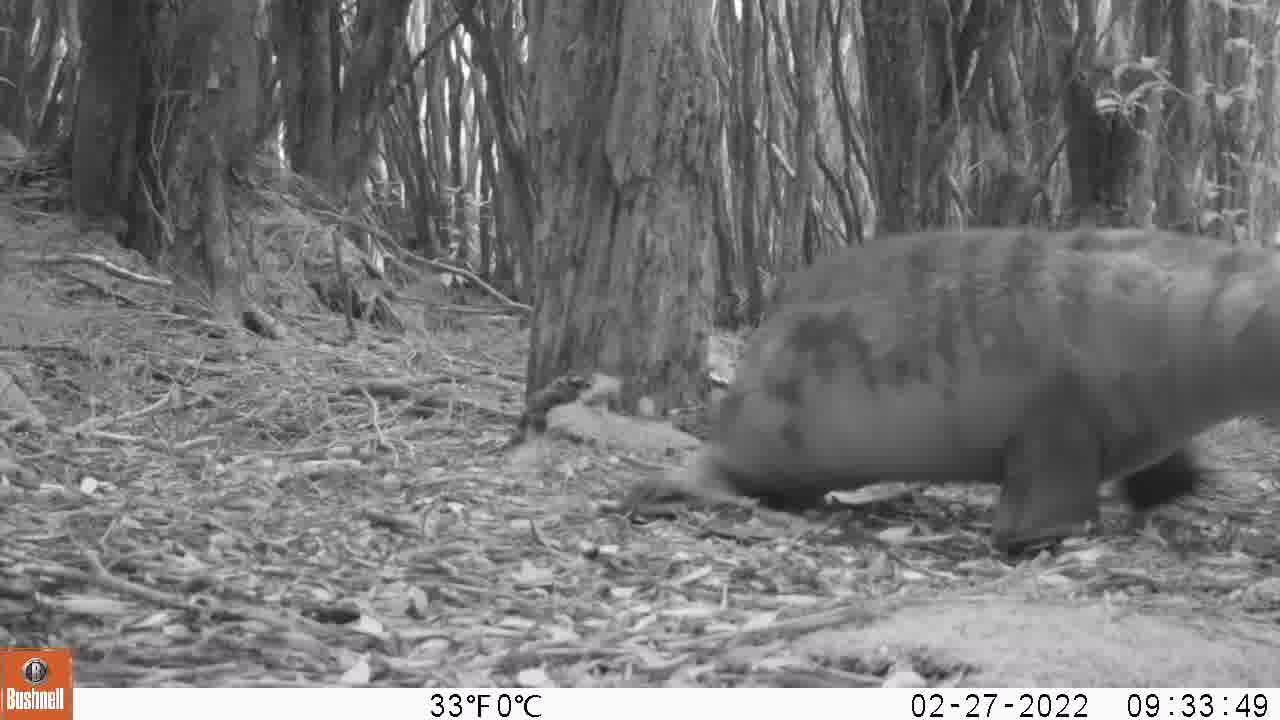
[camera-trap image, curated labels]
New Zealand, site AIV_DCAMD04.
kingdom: Animalia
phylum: Chordata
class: Mammalia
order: Carnivora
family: Otariidae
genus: Phocarctos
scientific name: Phocarctos hookeri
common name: new zealand sea lion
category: sealion